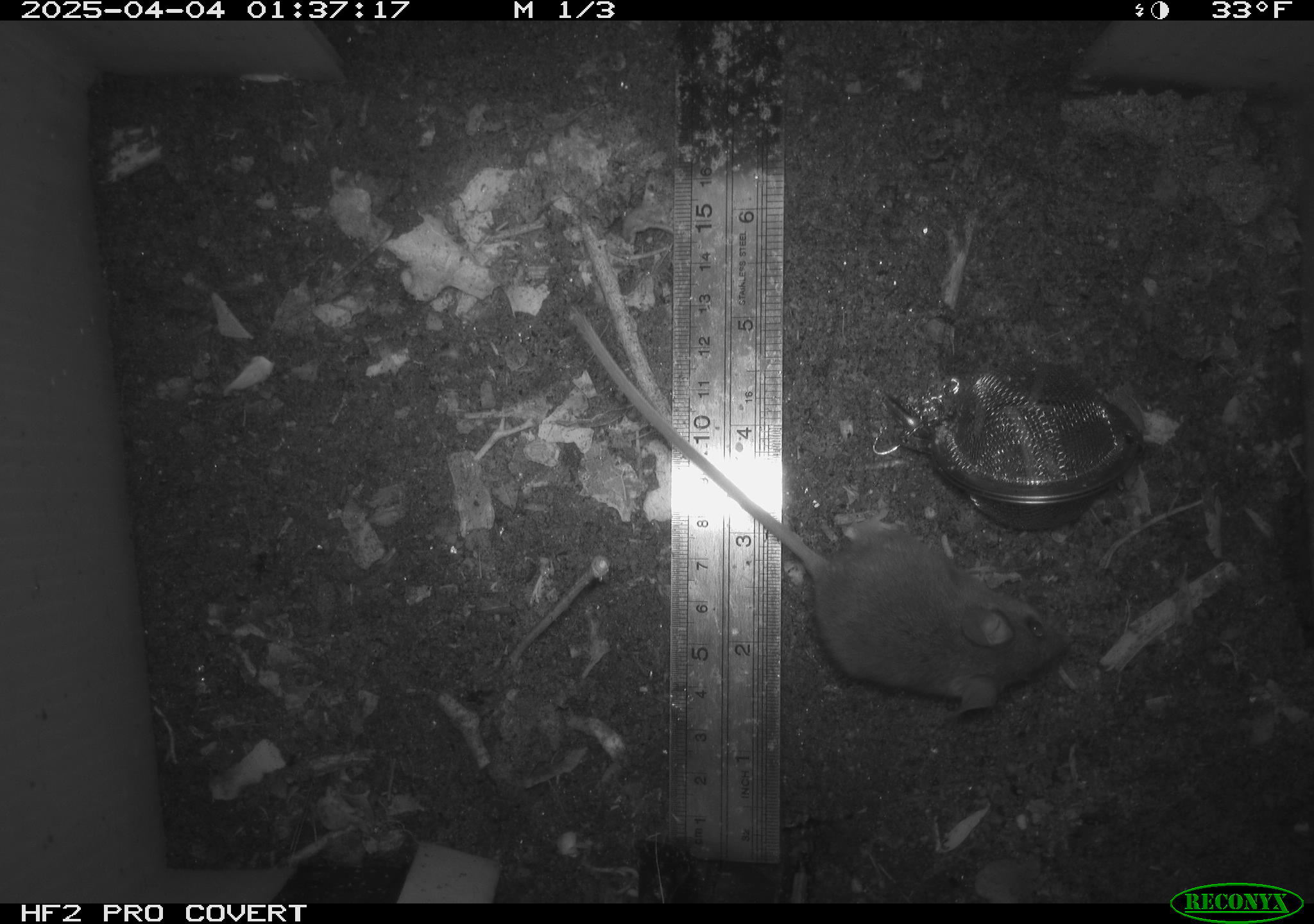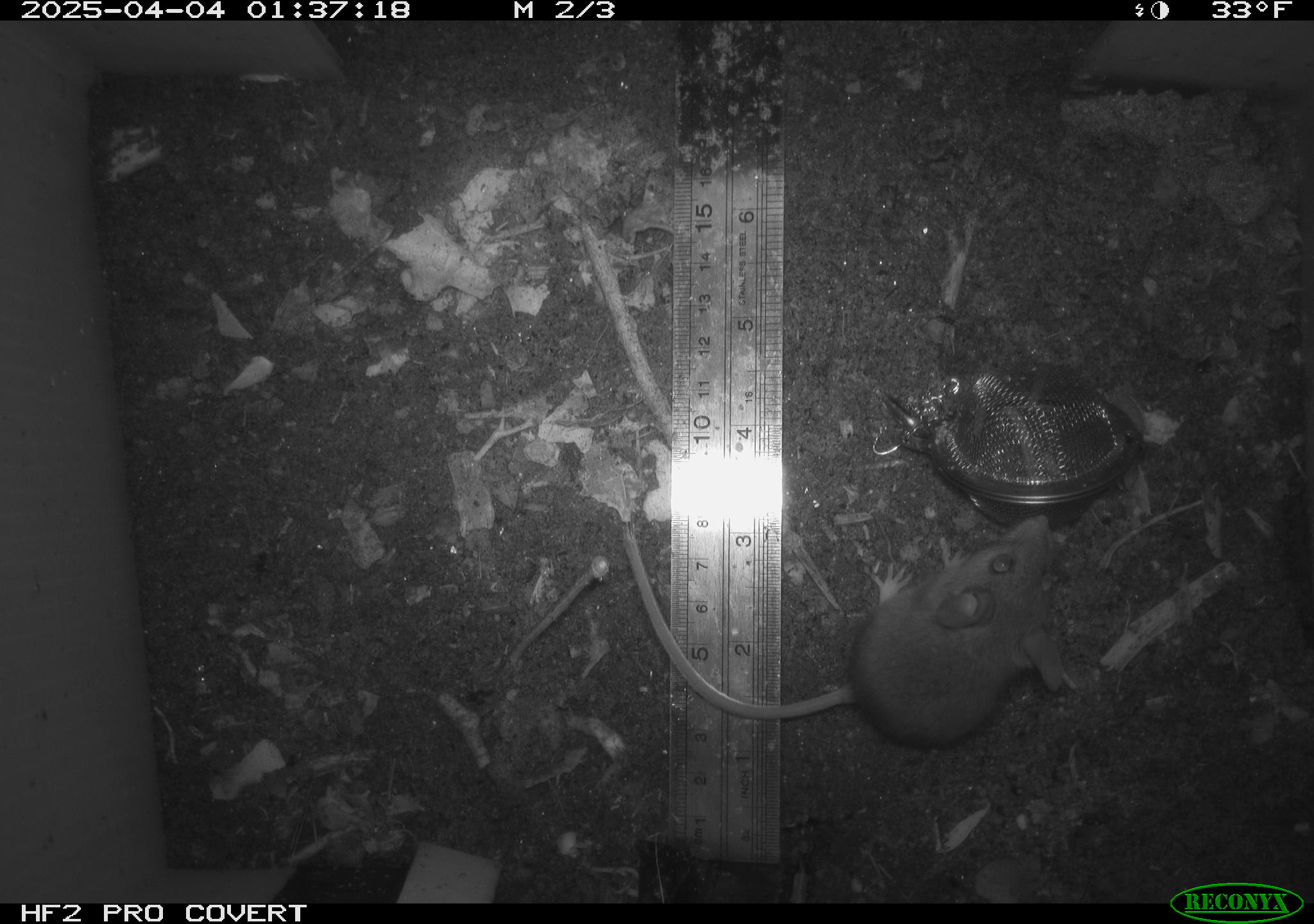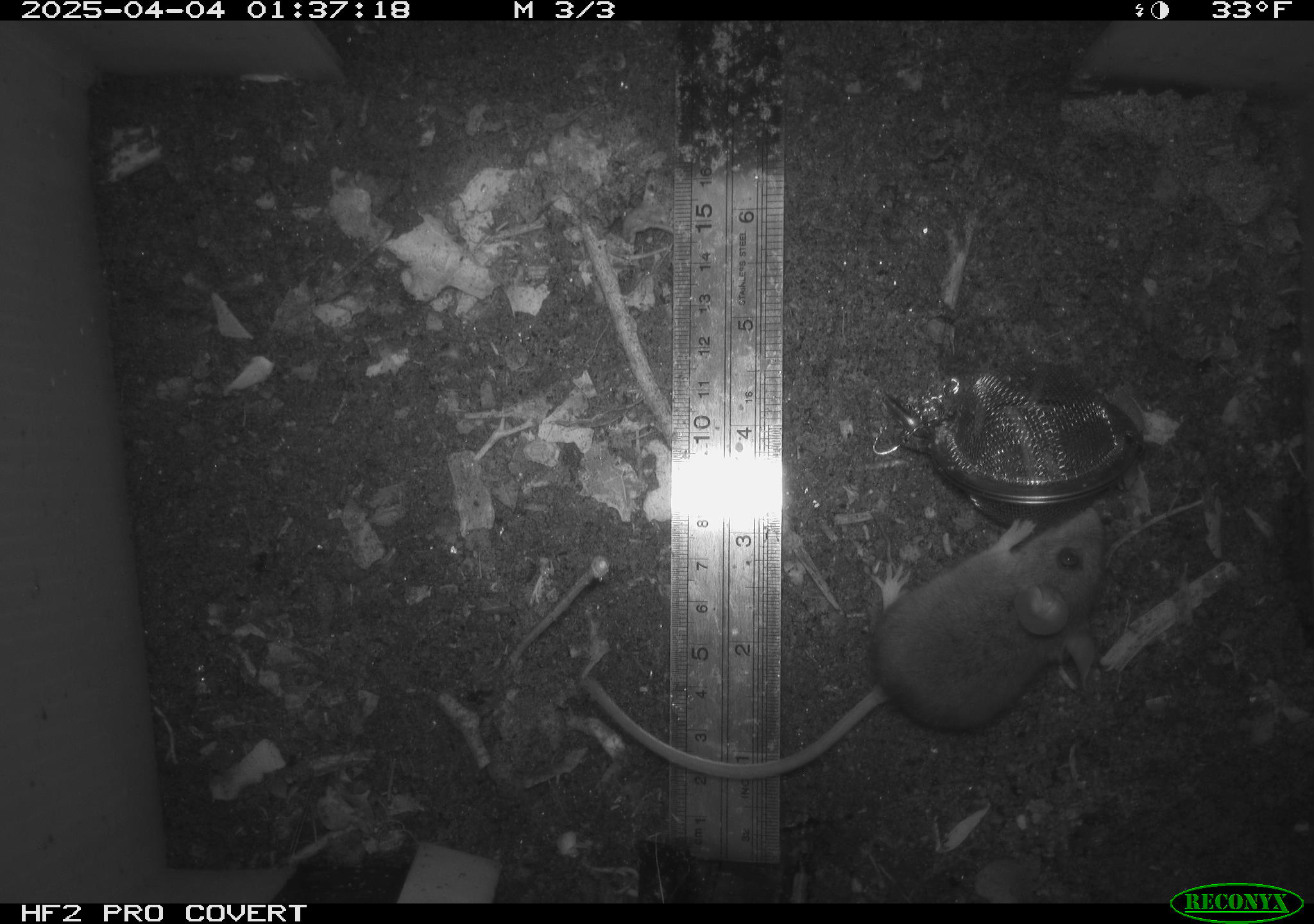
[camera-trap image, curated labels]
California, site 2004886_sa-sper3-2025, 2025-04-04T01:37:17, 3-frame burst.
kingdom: Animalia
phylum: Chordata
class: Mammalia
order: Rodentia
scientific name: Rodentia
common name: mouse species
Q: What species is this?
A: Mouse species (Rodentia).